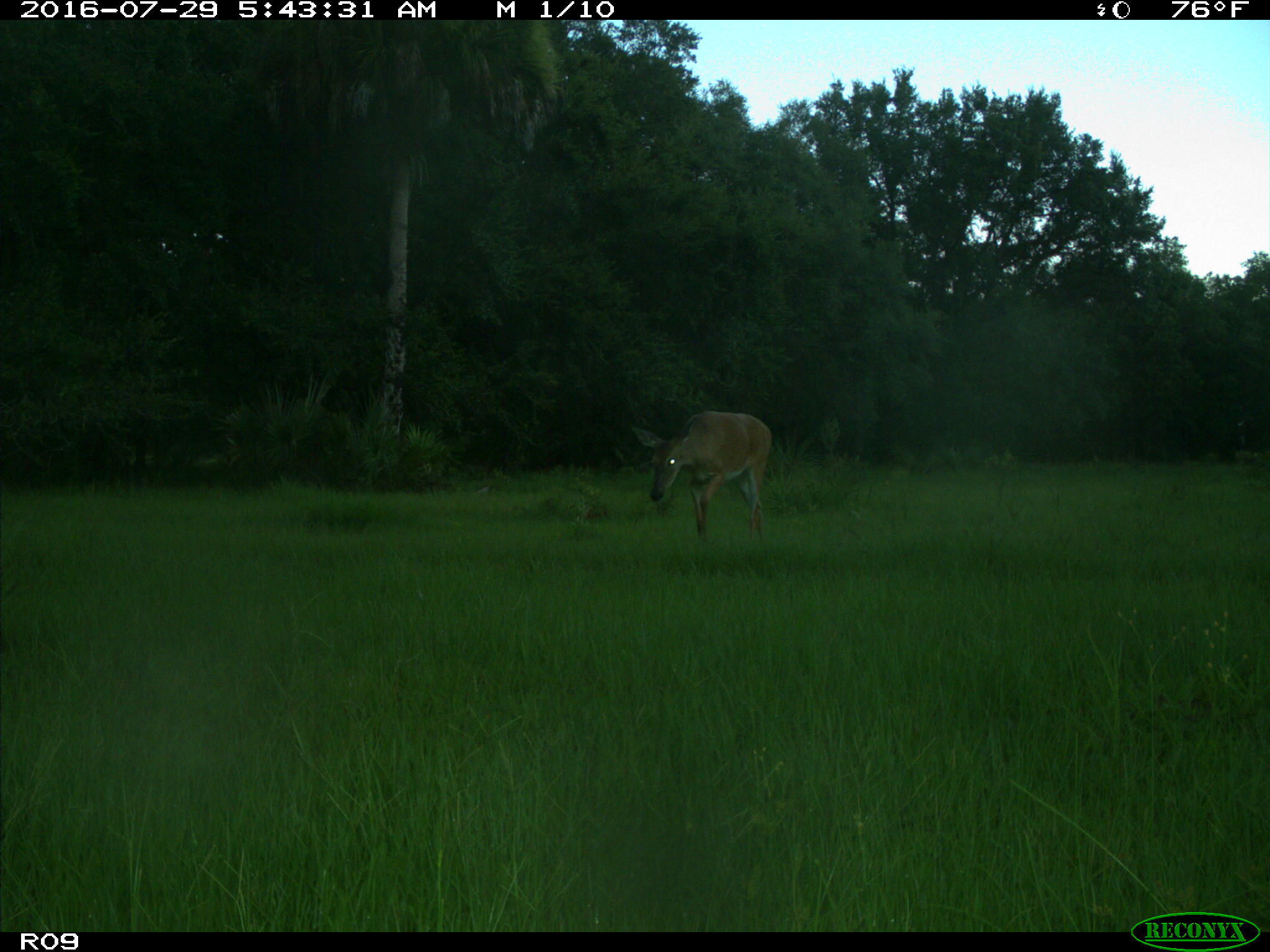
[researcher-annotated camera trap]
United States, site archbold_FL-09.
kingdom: Animalia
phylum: Chordata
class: Mammalia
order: Artiodactyla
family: Cervidae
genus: Odocoileus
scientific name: Odocoileus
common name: deer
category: unidentified deer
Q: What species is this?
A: Unidentified deer (deer) (Odocoileus).